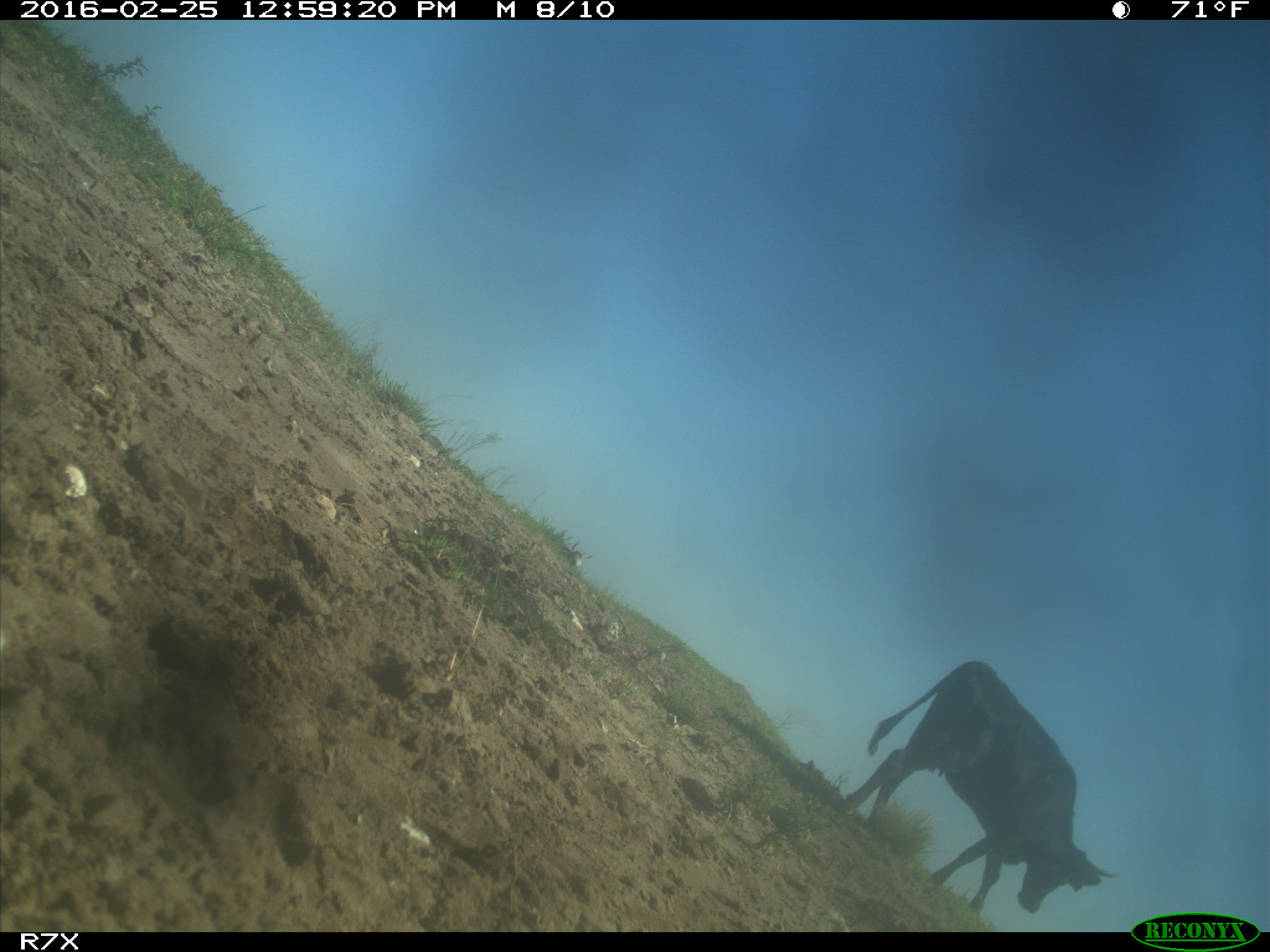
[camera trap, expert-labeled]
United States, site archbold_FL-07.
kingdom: Animalia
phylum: Chordata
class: Mammalia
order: Artiodactyla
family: Bovidae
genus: Bos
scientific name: Bos taurus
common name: domestic cow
Bos taurus (domestic cow).